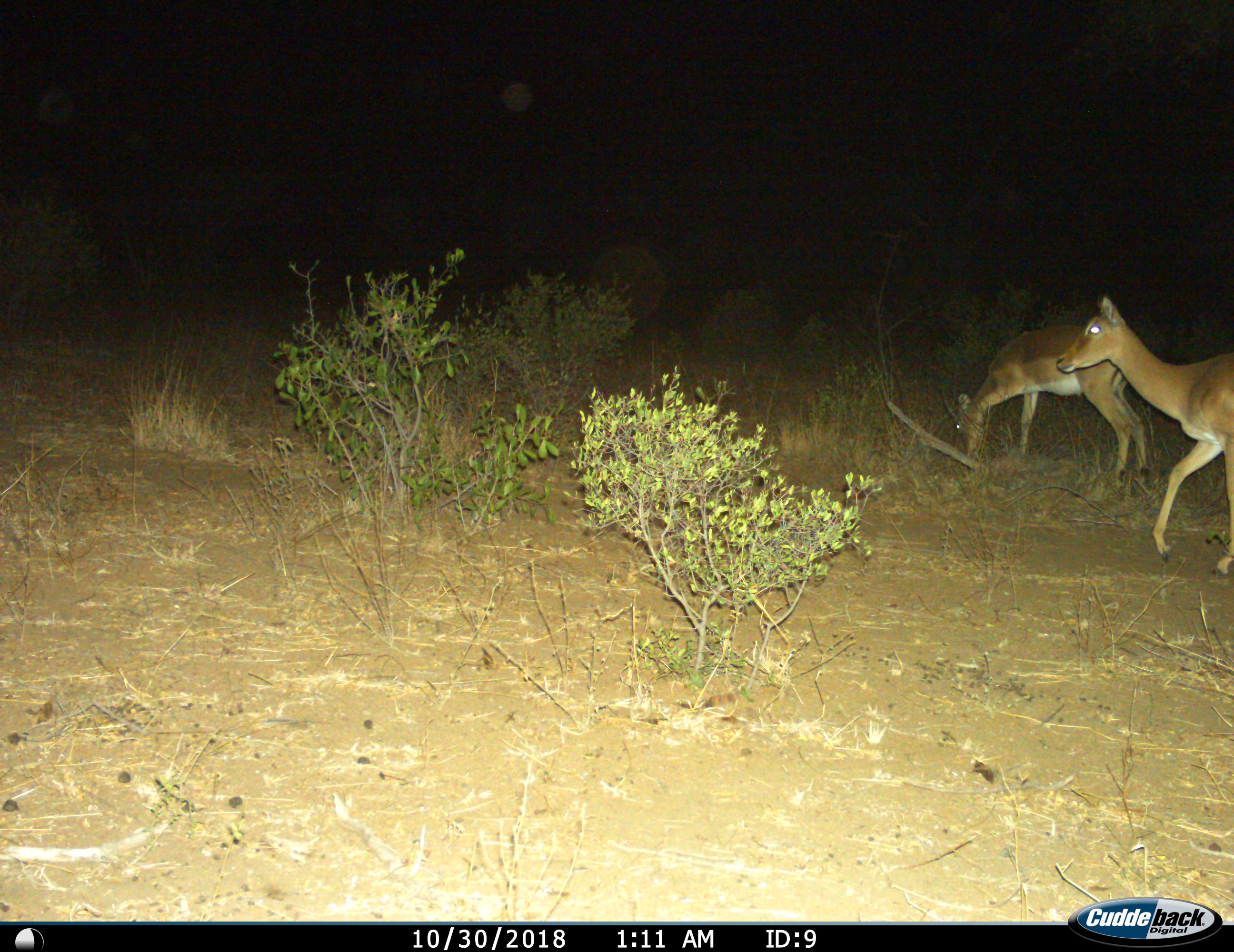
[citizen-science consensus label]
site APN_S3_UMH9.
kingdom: Animalia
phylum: Chordata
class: Mammalia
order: Artiodactyla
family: Bovidae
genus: Aepyceros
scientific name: Aepyceros melampus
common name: impala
Impala (Aepyceros melampus), count 2. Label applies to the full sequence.